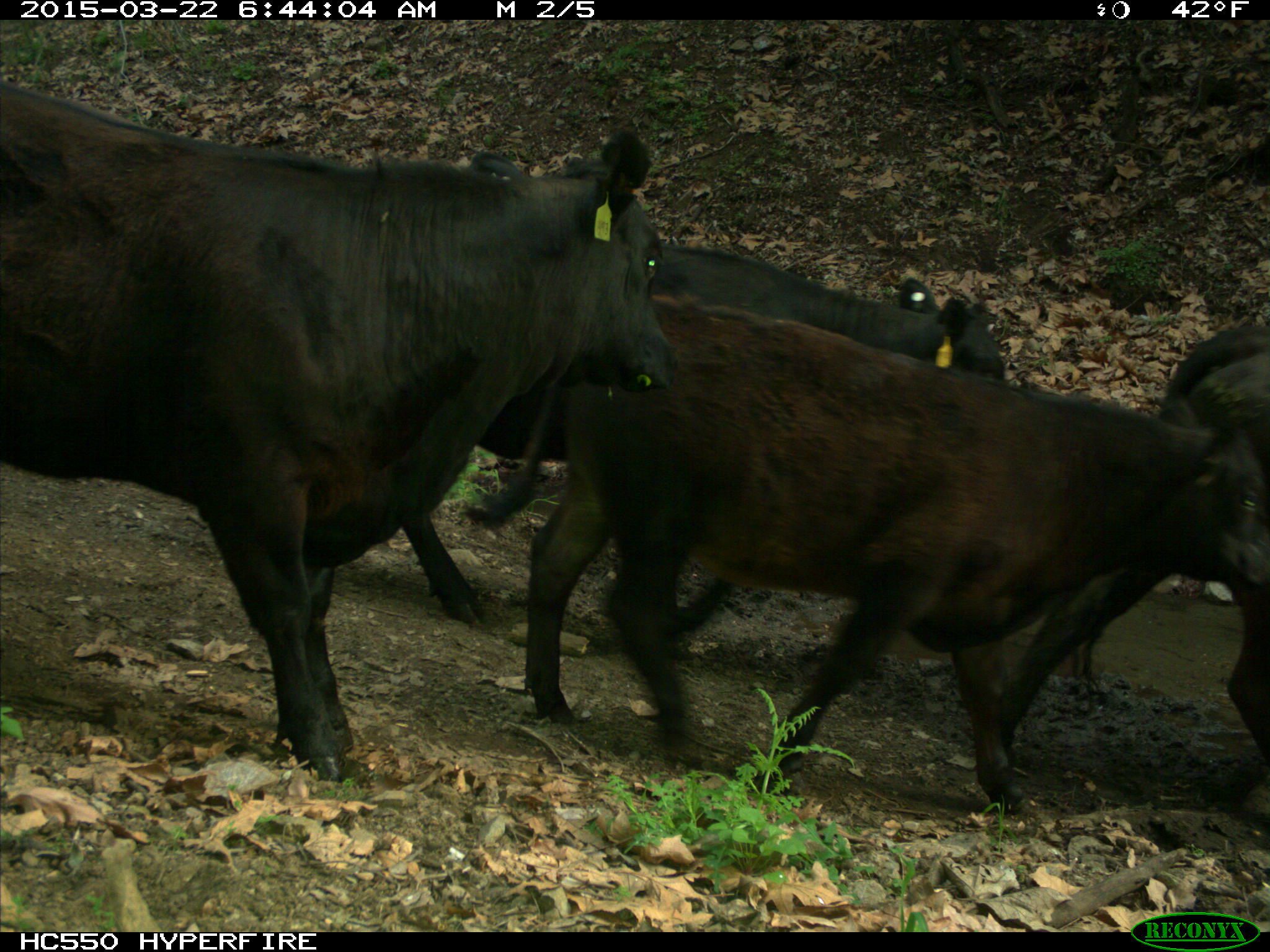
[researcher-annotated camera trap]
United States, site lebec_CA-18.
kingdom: Animalia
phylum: Chordata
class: Mammalia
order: Artiodactyla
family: Bovidae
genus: Bos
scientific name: Bos taurus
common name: domestic cow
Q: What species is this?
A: Bos taurus (domestic cow).